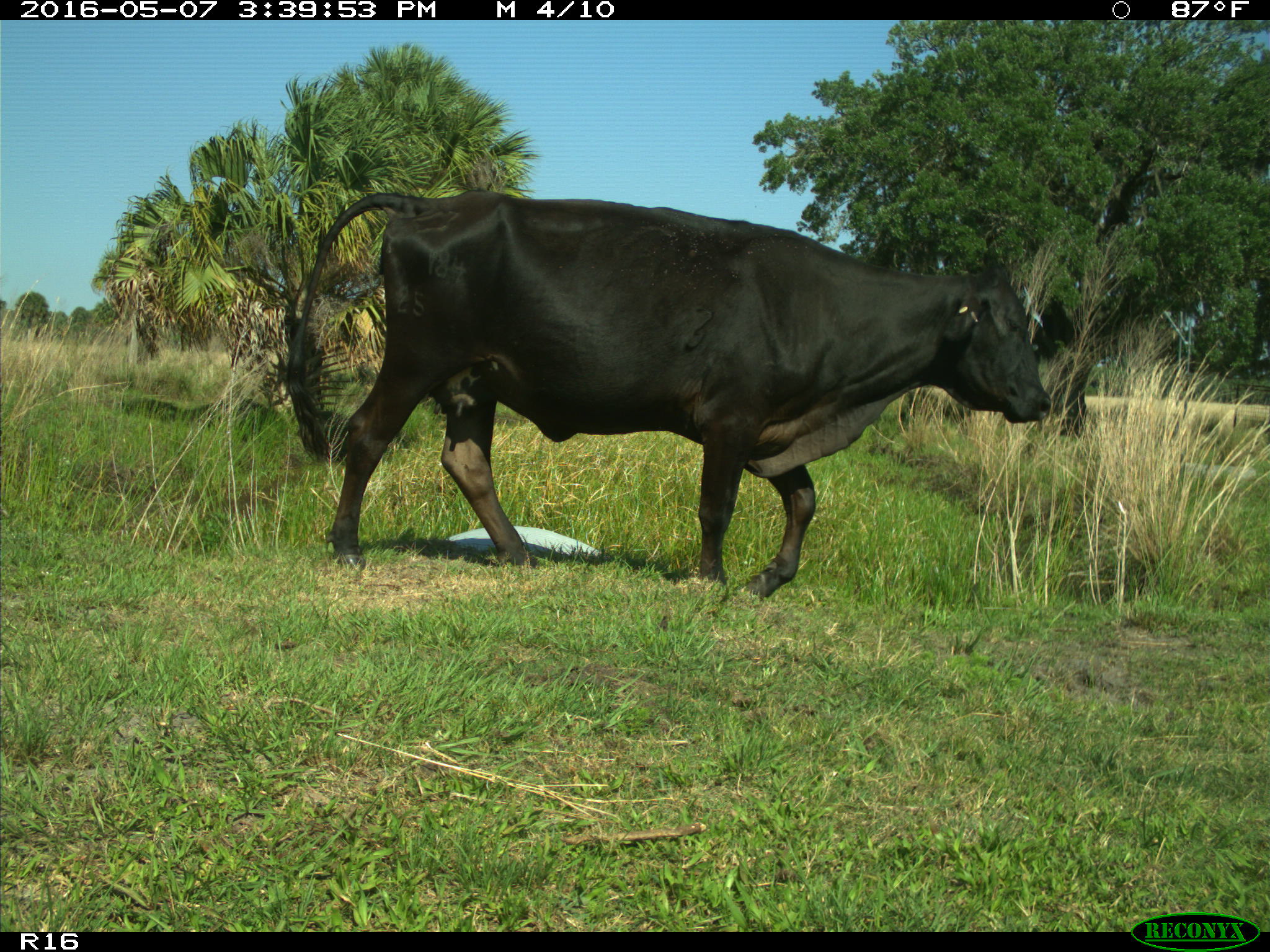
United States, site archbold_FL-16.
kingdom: Animalia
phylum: Chordata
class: Mammalia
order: Artiodactyla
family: Bovidae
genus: Bos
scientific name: Bos taurus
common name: domestic cow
Bos taurus (domestic cow).